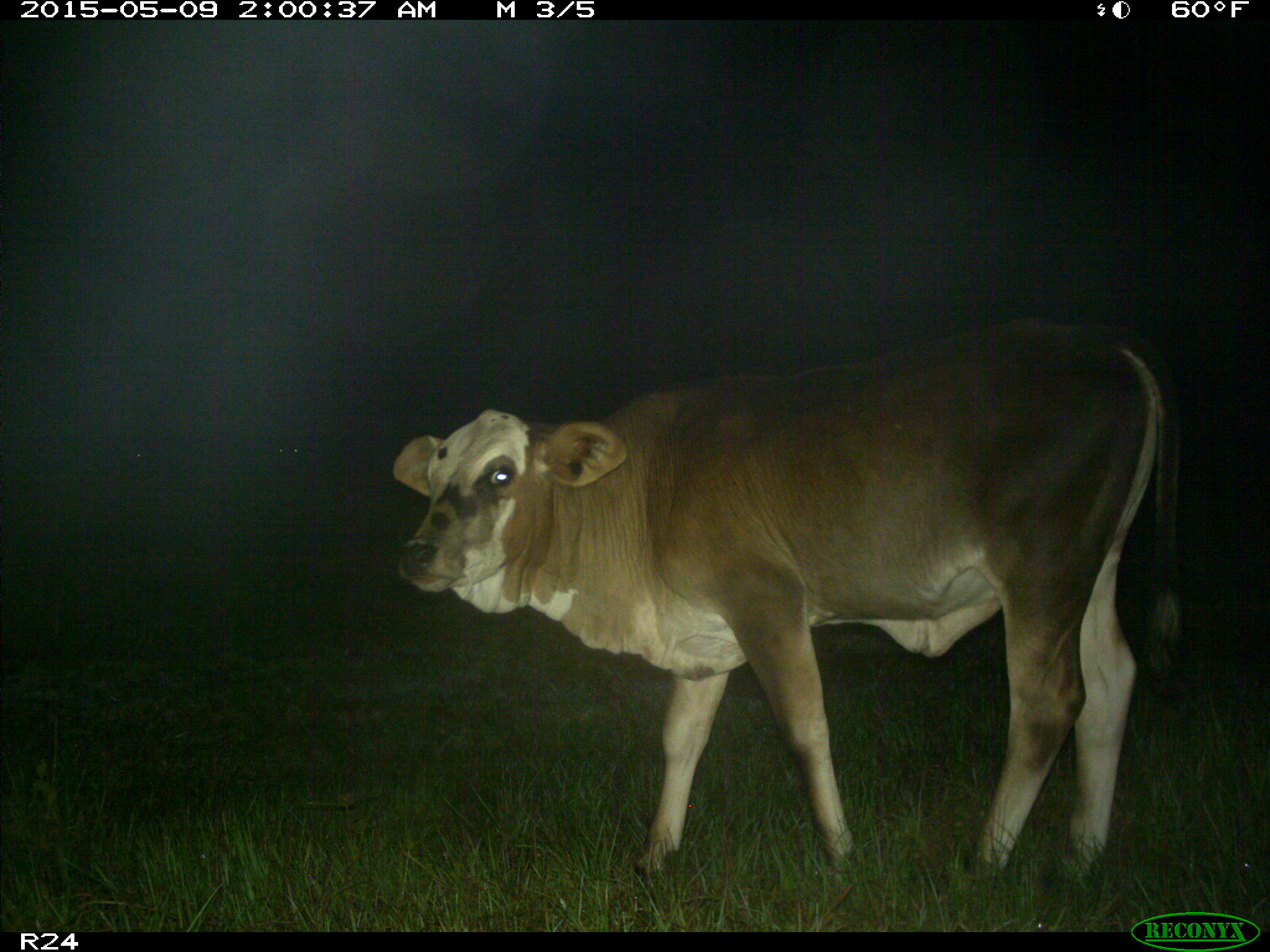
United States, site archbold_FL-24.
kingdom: Animalia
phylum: Chordata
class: Mammalia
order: Artiodactyla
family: Bovidae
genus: Bos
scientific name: Bos taurus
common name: domestic cow